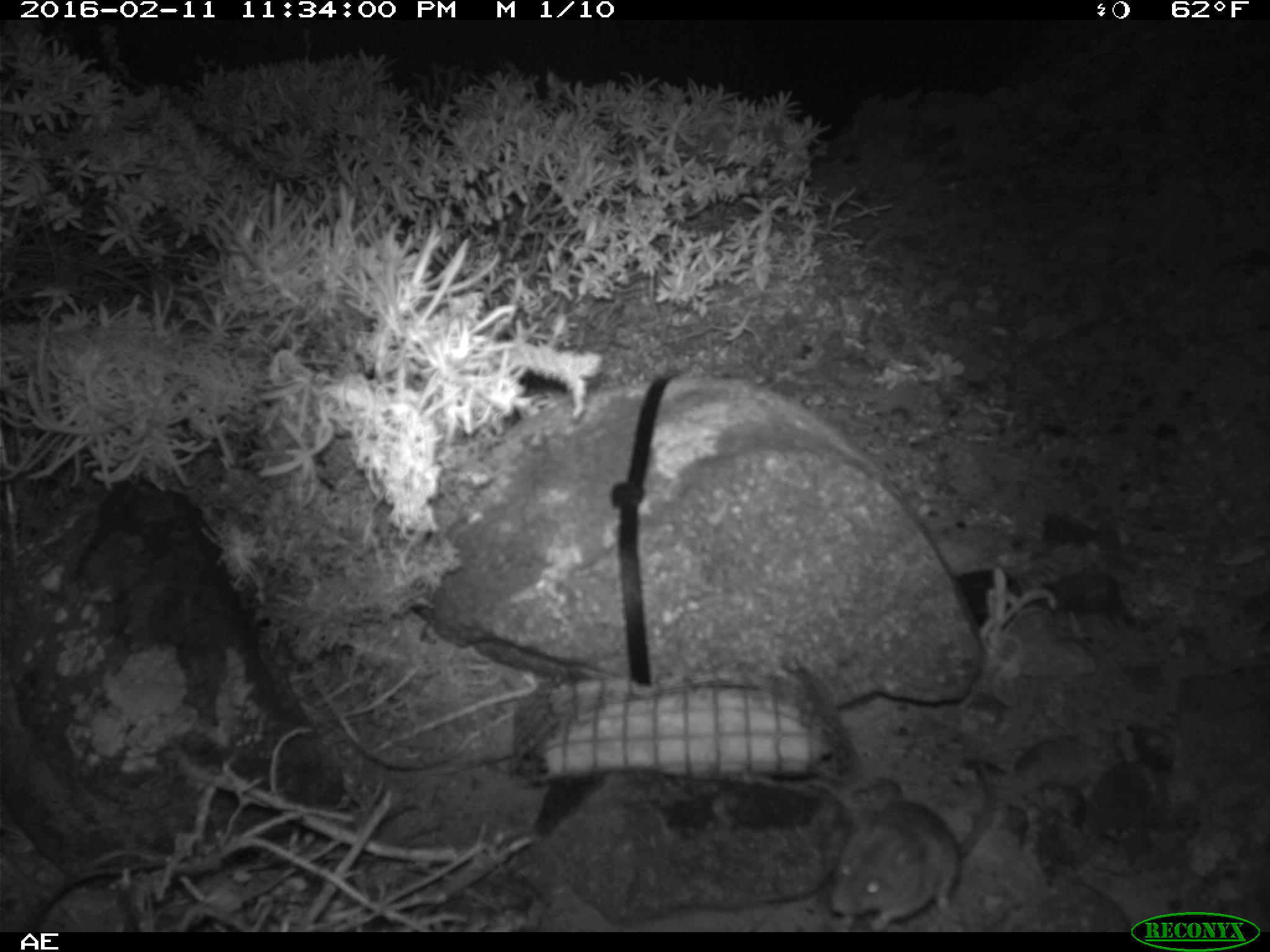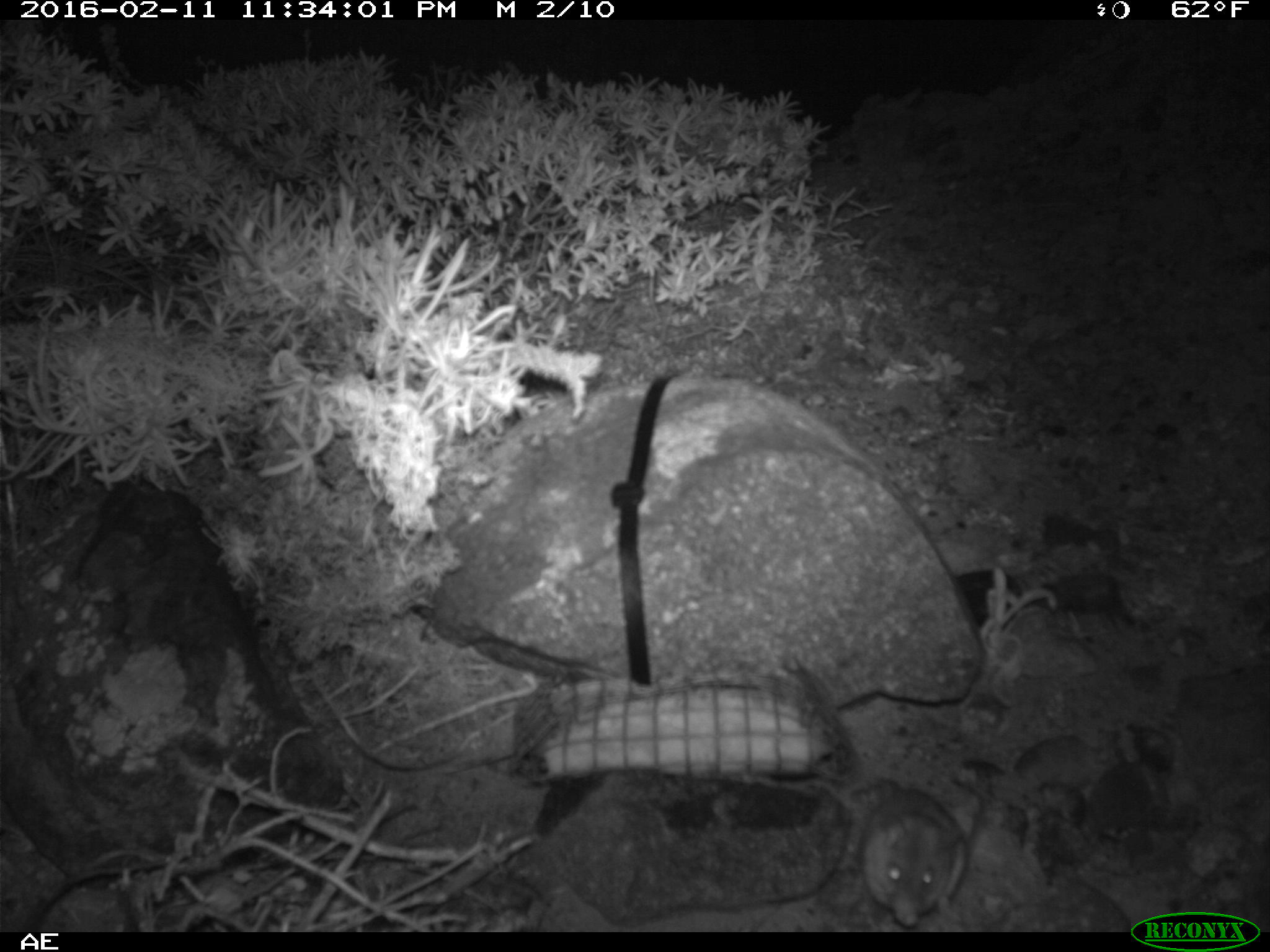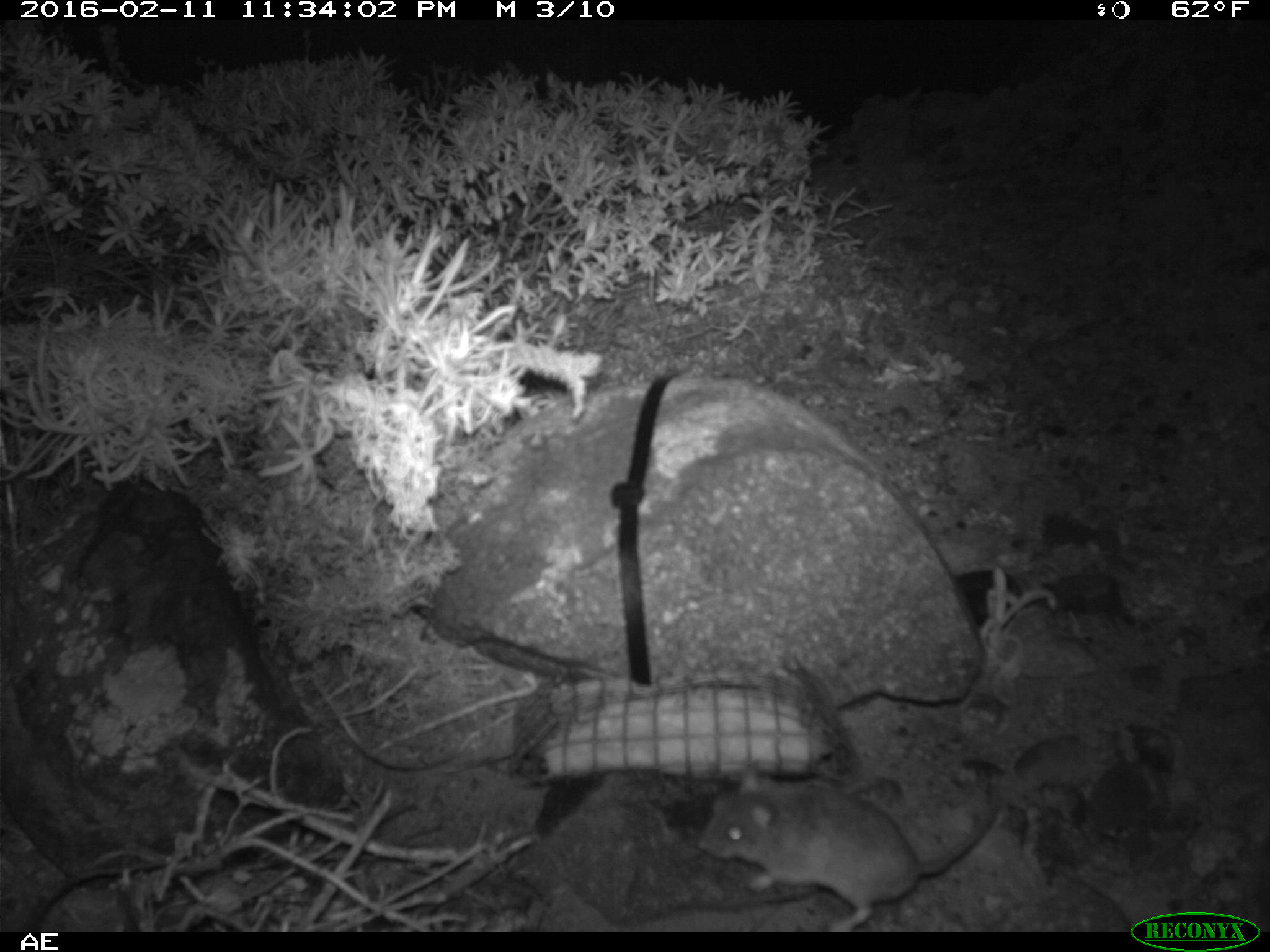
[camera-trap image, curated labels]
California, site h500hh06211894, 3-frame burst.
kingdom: Animalia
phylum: Chordata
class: Mammalia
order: Rodentia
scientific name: Rodentia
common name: rodent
Rodent (Rodentia).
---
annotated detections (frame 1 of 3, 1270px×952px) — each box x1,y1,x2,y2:
rodent: 832,762,997,929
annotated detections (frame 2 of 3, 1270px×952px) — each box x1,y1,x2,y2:
rodent: 840,775,968,926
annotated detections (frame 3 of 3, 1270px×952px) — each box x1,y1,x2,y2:
rodent: 693,752,1003,932